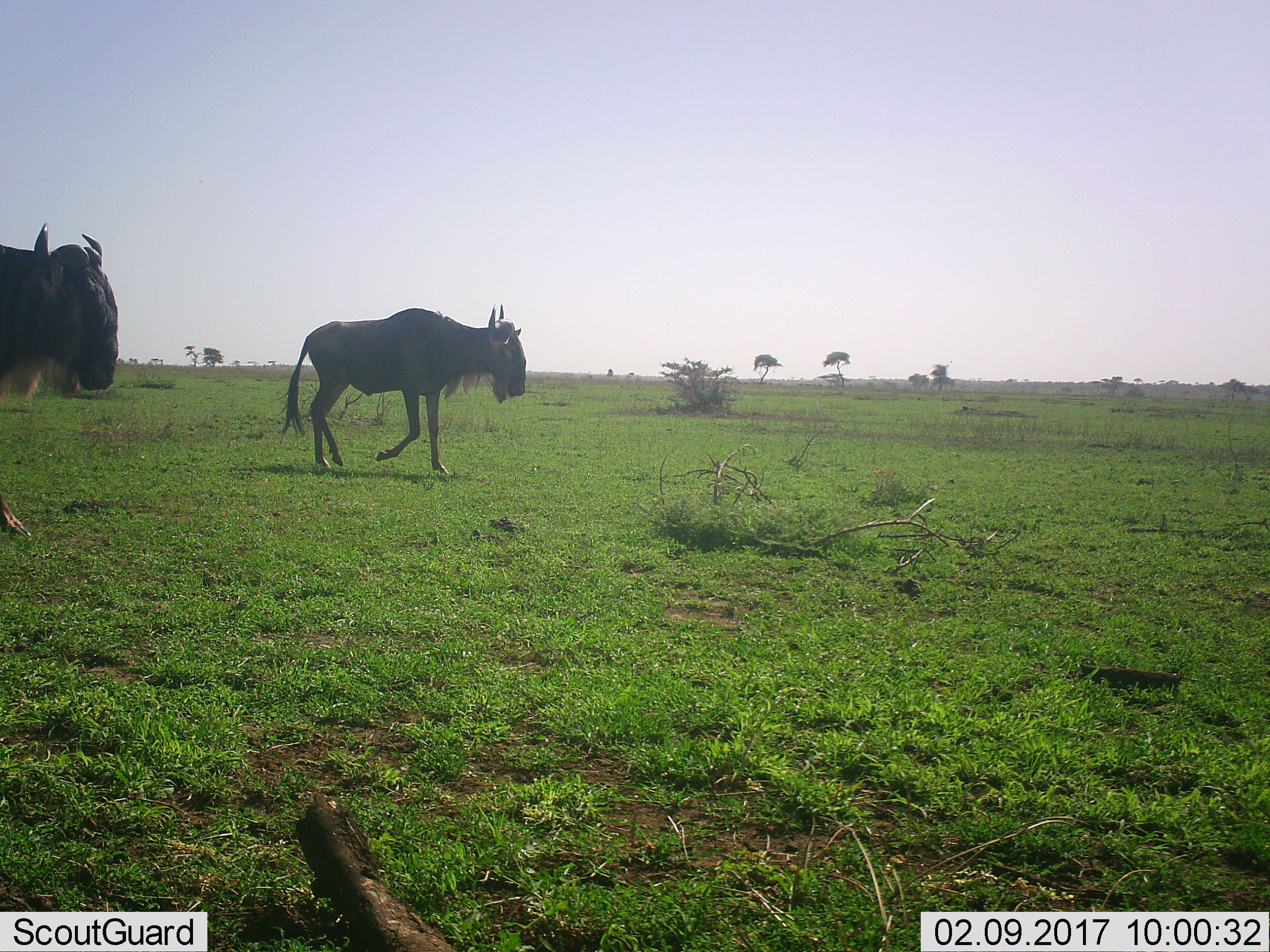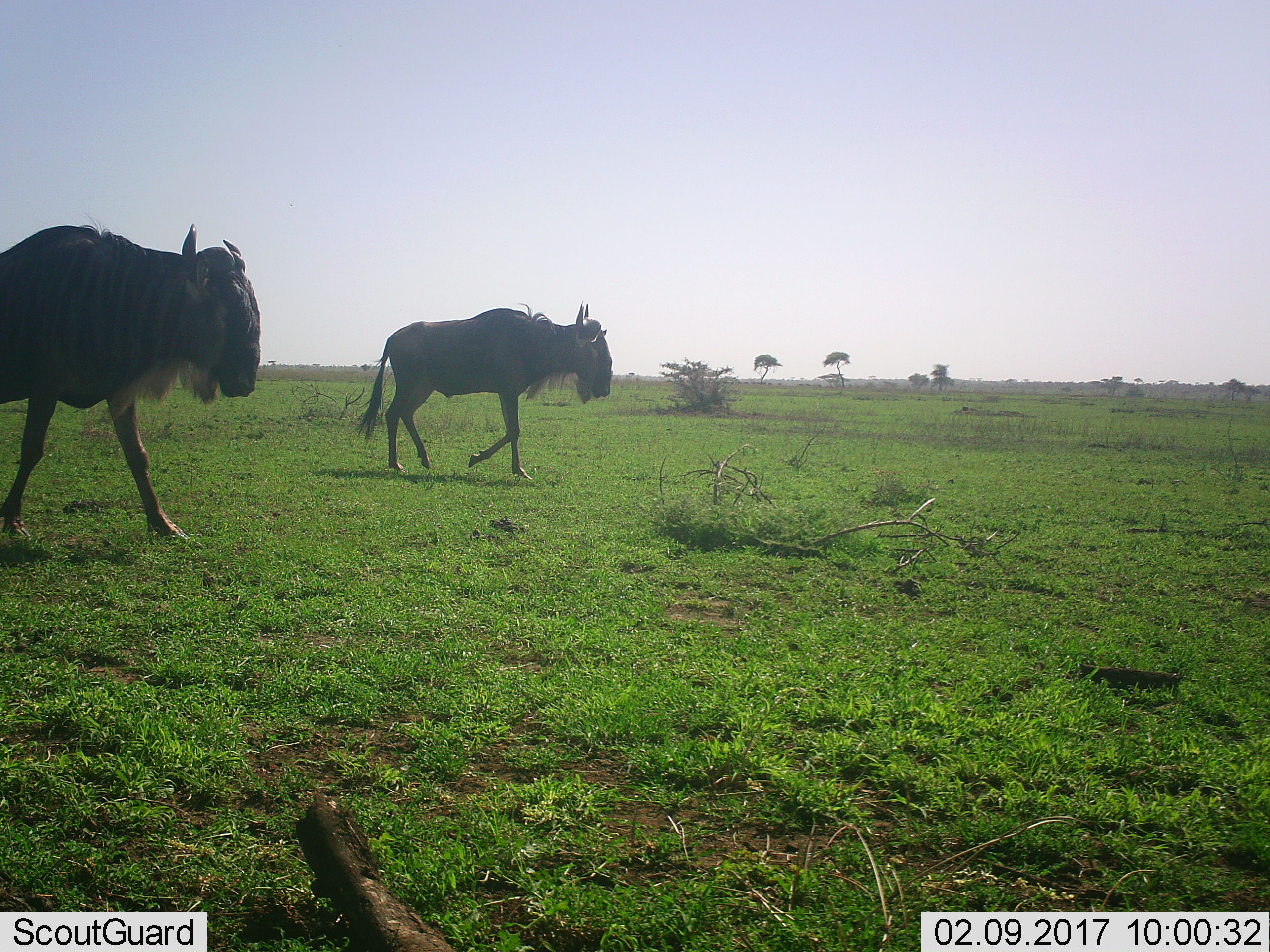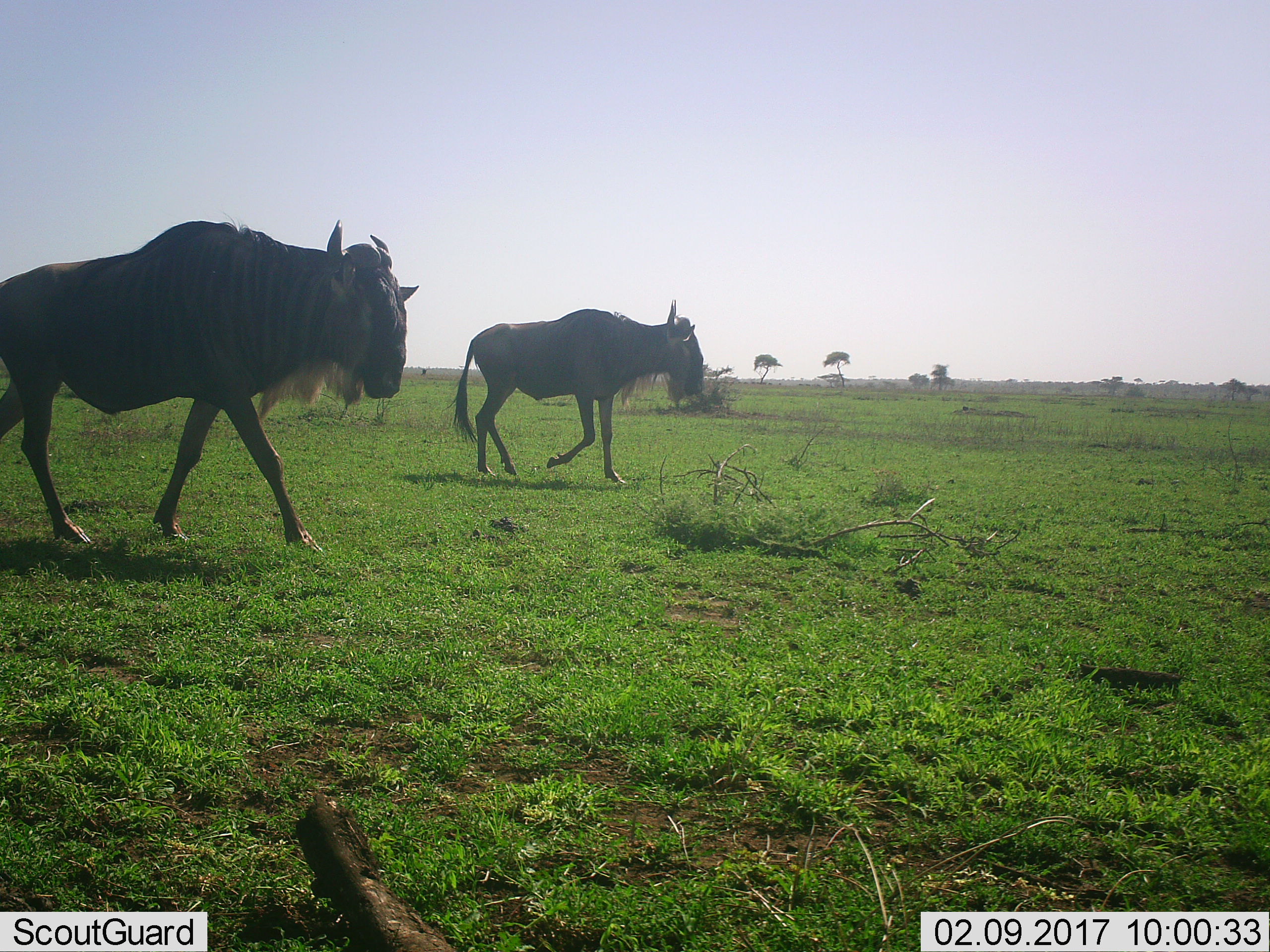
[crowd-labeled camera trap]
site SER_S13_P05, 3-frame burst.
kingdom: Animalia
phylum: Chordata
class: Mammalia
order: Artiodactyla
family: Bovidae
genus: Connochaetes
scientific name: Connochaetes taurinus taurinus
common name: blue wildebeest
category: wildebeestblue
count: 2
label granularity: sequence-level